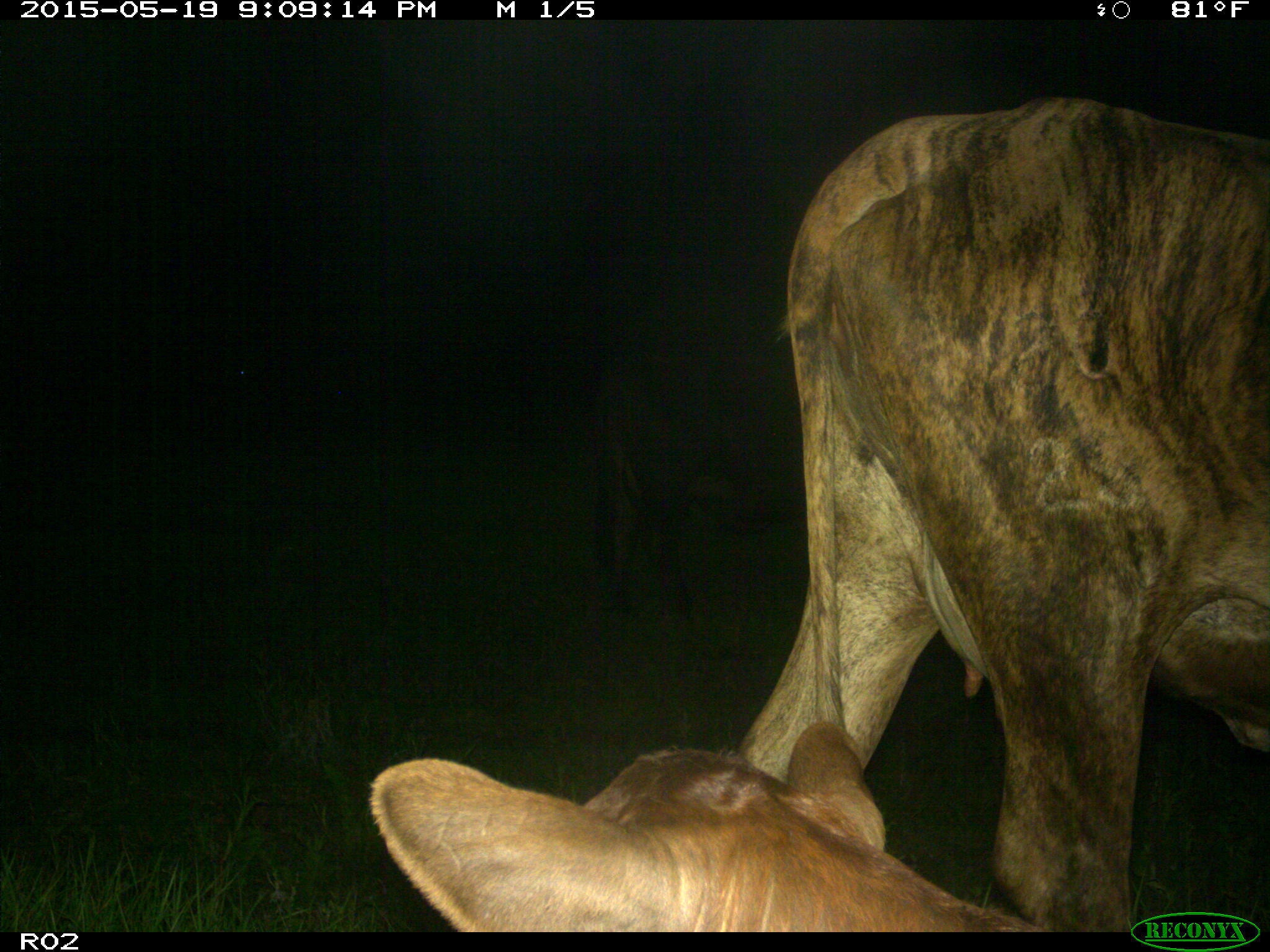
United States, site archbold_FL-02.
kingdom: Animalia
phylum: Chordata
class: Mammalia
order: Artiodactyla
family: Bovidae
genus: Bos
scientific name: Bos taurus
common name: domestic cow